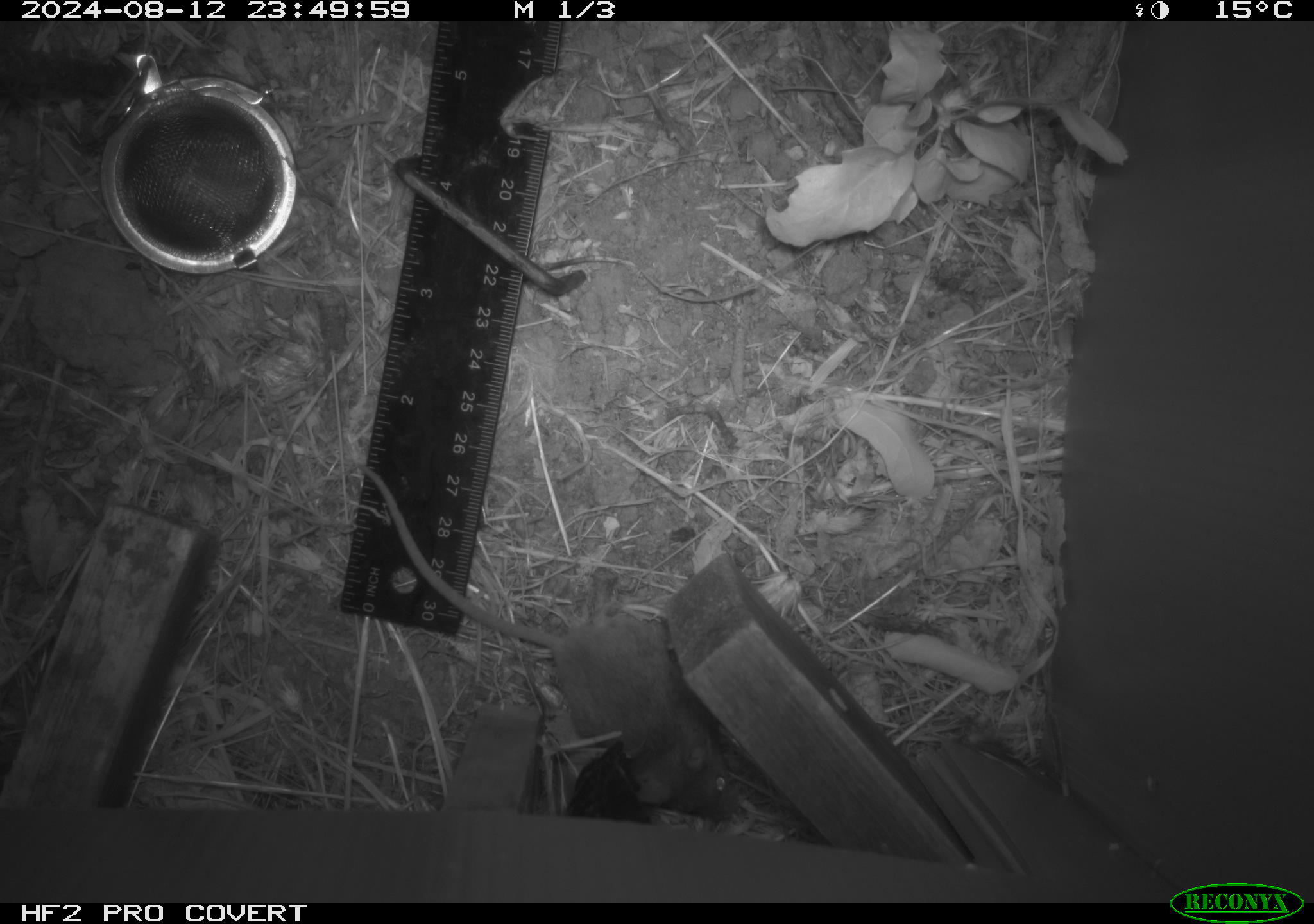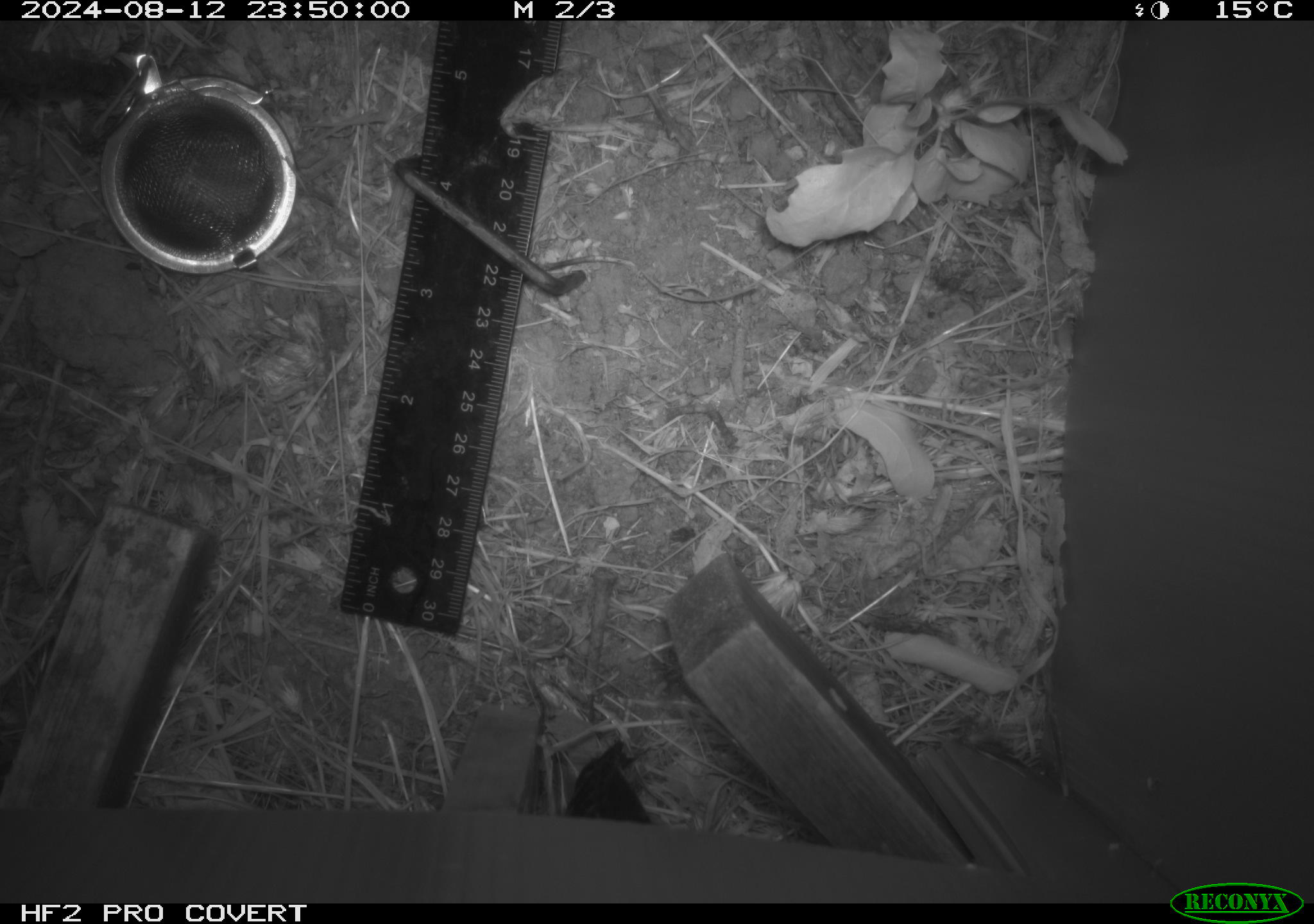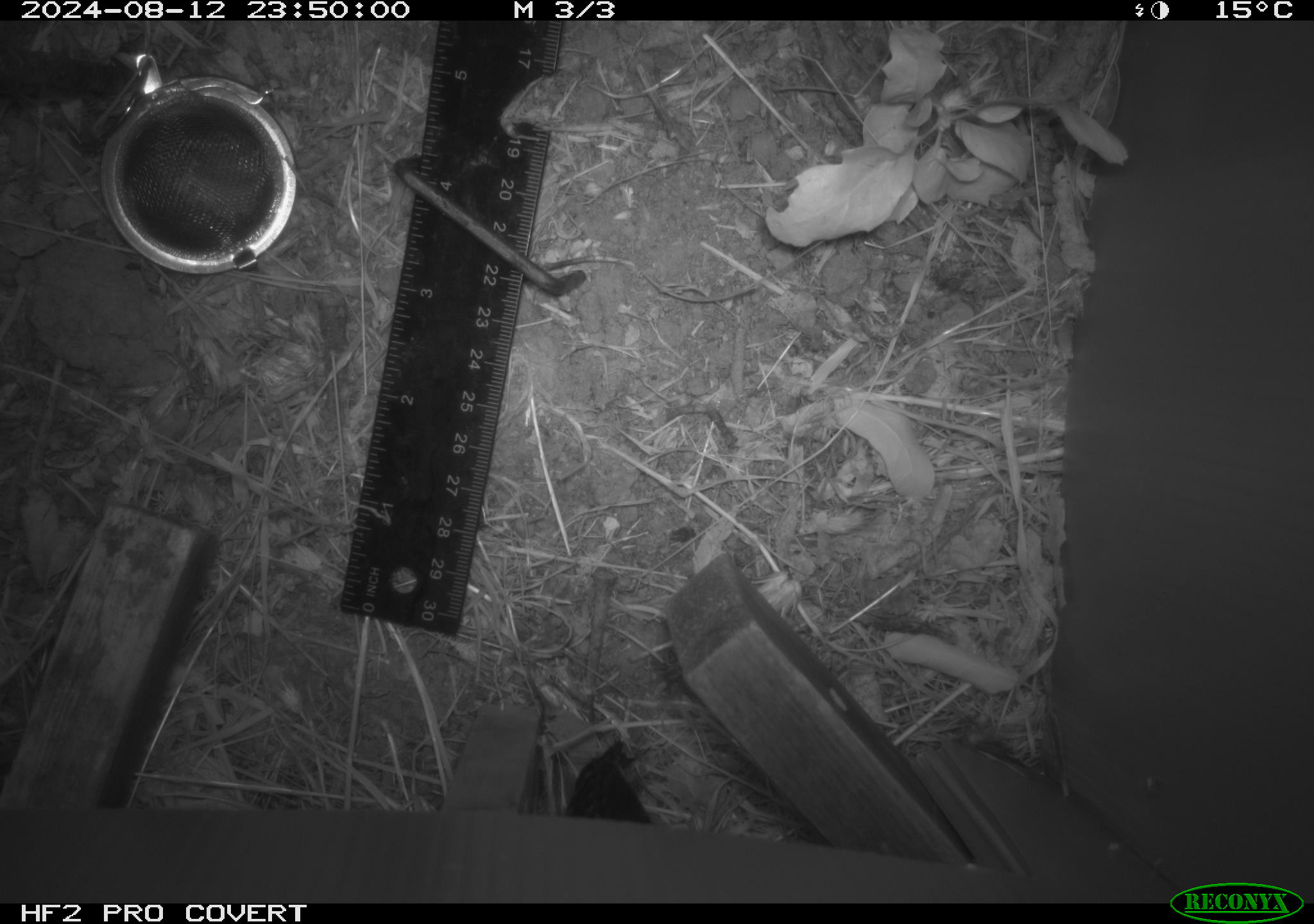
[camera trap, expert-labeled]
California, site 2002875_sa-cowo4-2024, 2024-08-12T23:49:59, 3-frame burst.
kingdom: Animalia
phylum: Chordata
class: Mammalia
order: Rodentia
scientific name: Rodentia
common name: mouse species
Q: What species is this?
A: Mouse species (Rodentia).